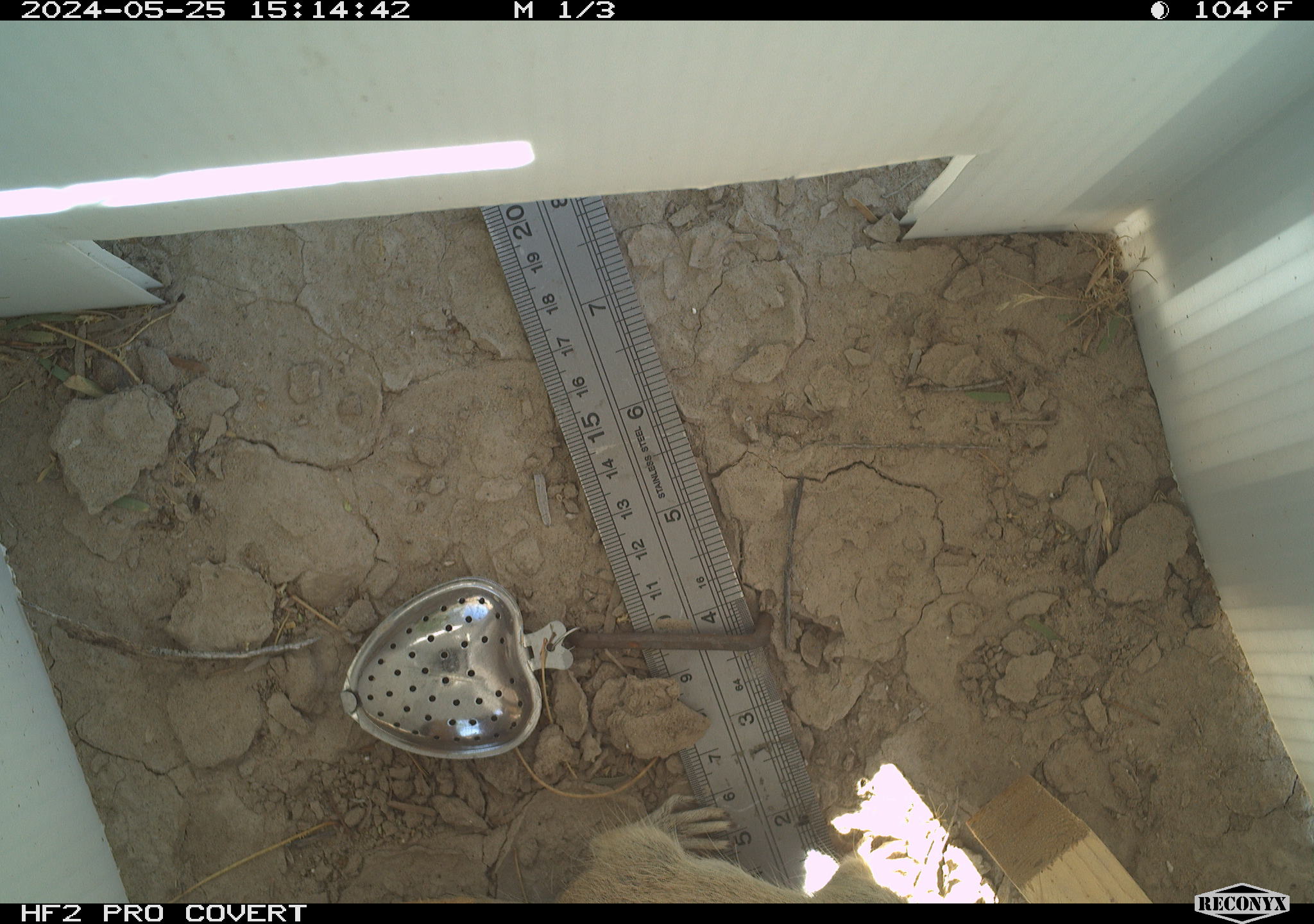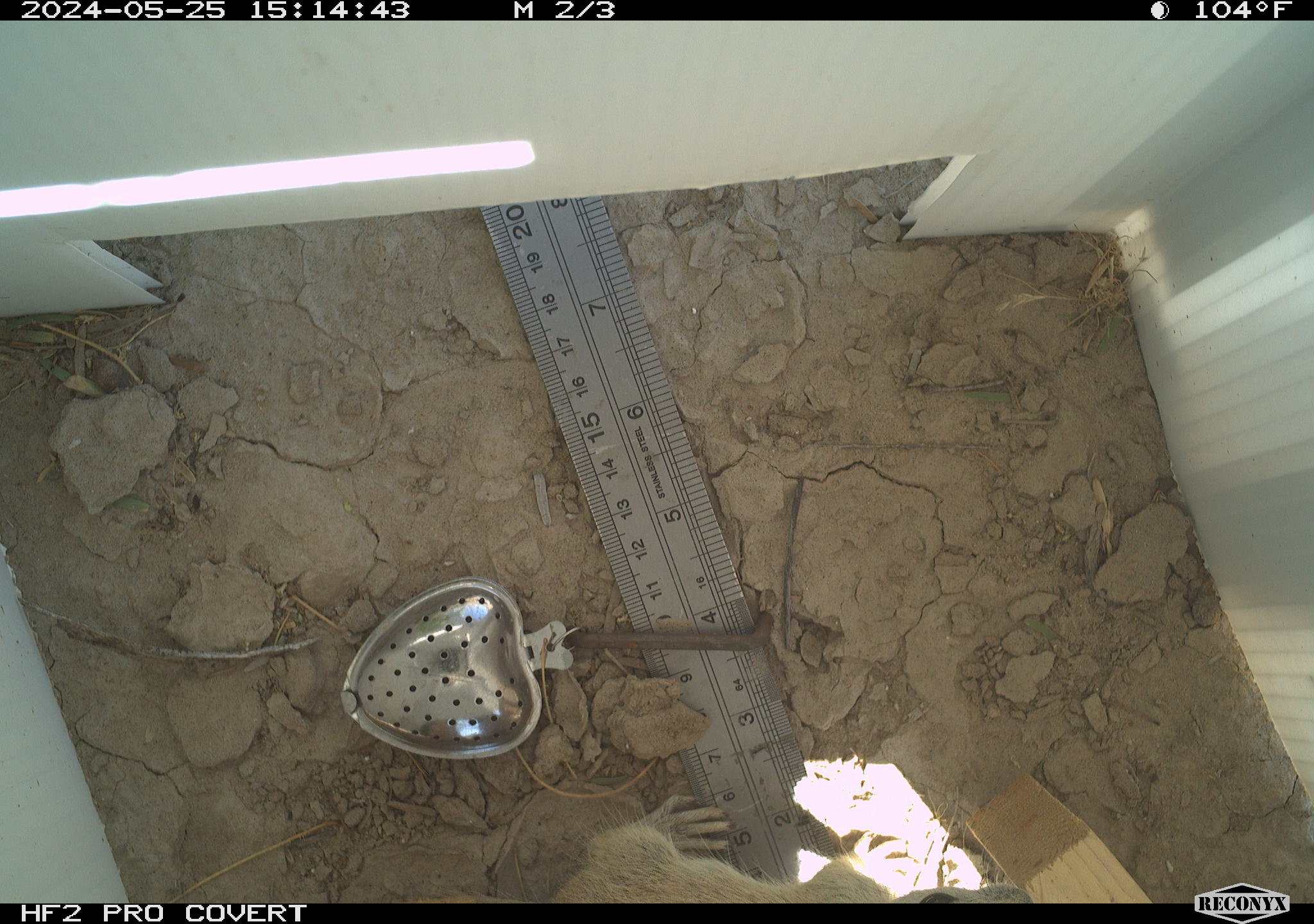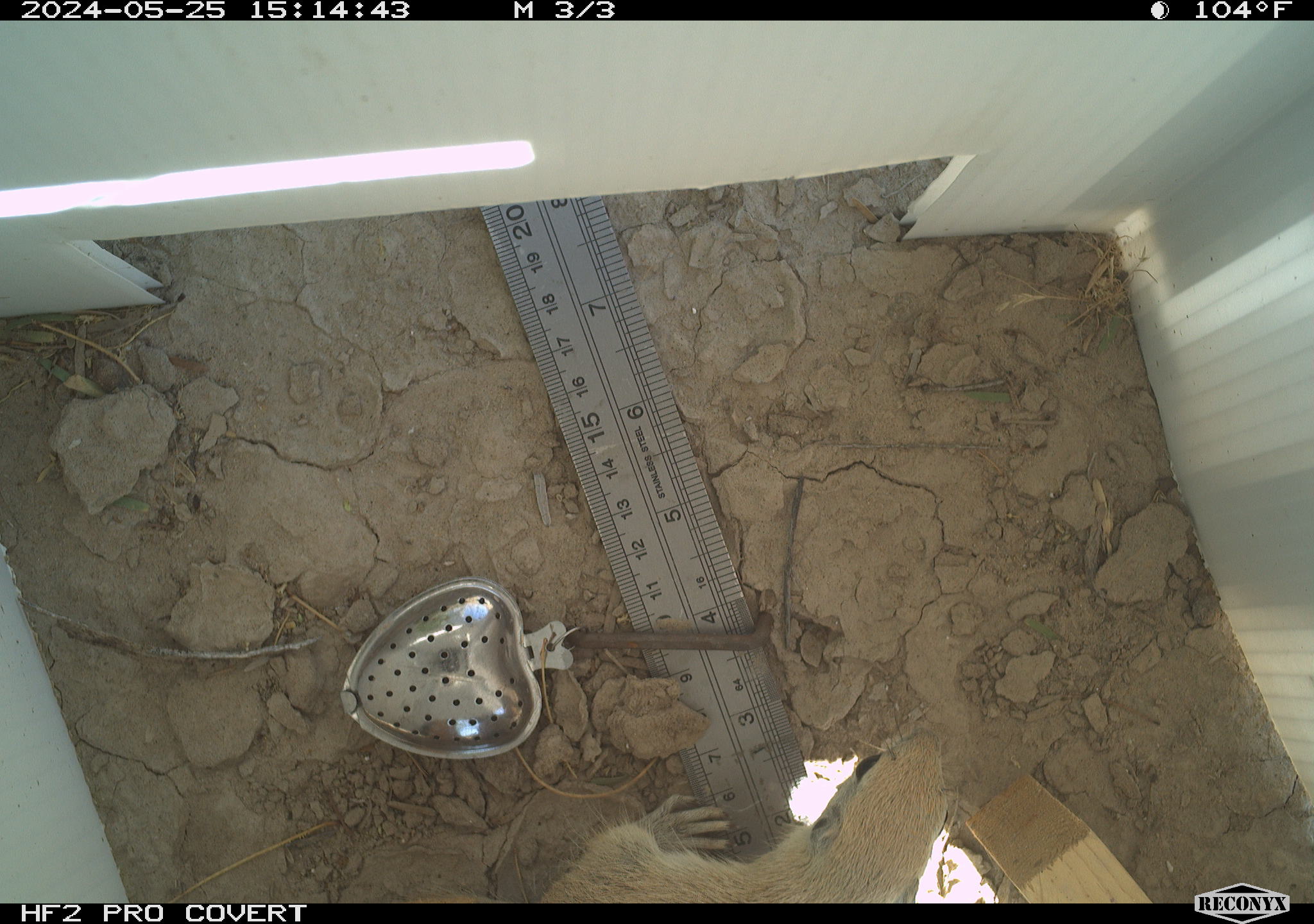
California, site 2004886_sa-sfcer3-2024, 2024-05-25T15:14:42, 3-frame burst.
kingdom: Animalia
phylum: Chordata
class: Mammalia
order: Rodentia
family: Sciuridae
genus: Xerospermophilus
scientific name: Xerospermophilus tereticaudus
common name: round-tailed ground squirrel